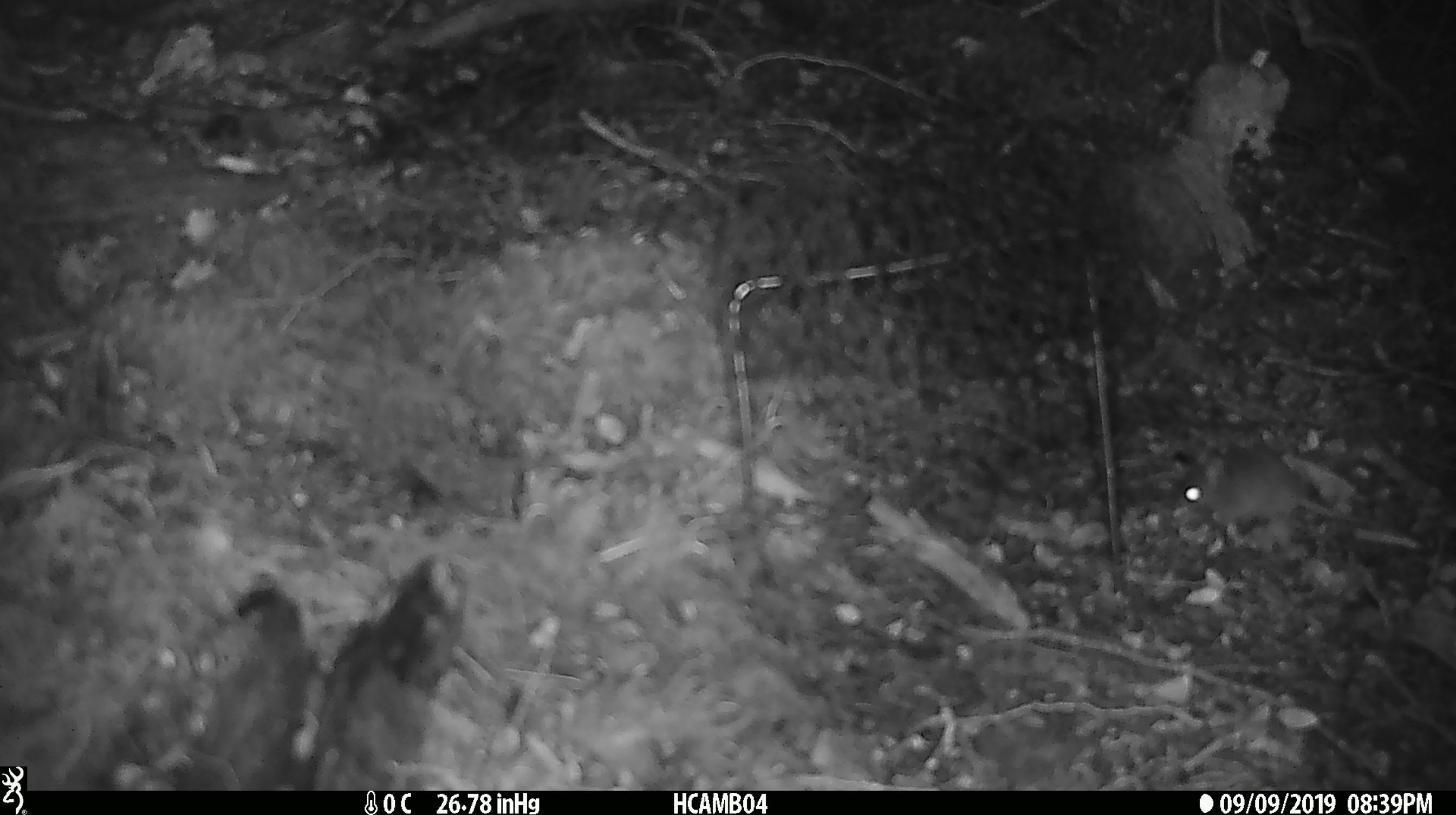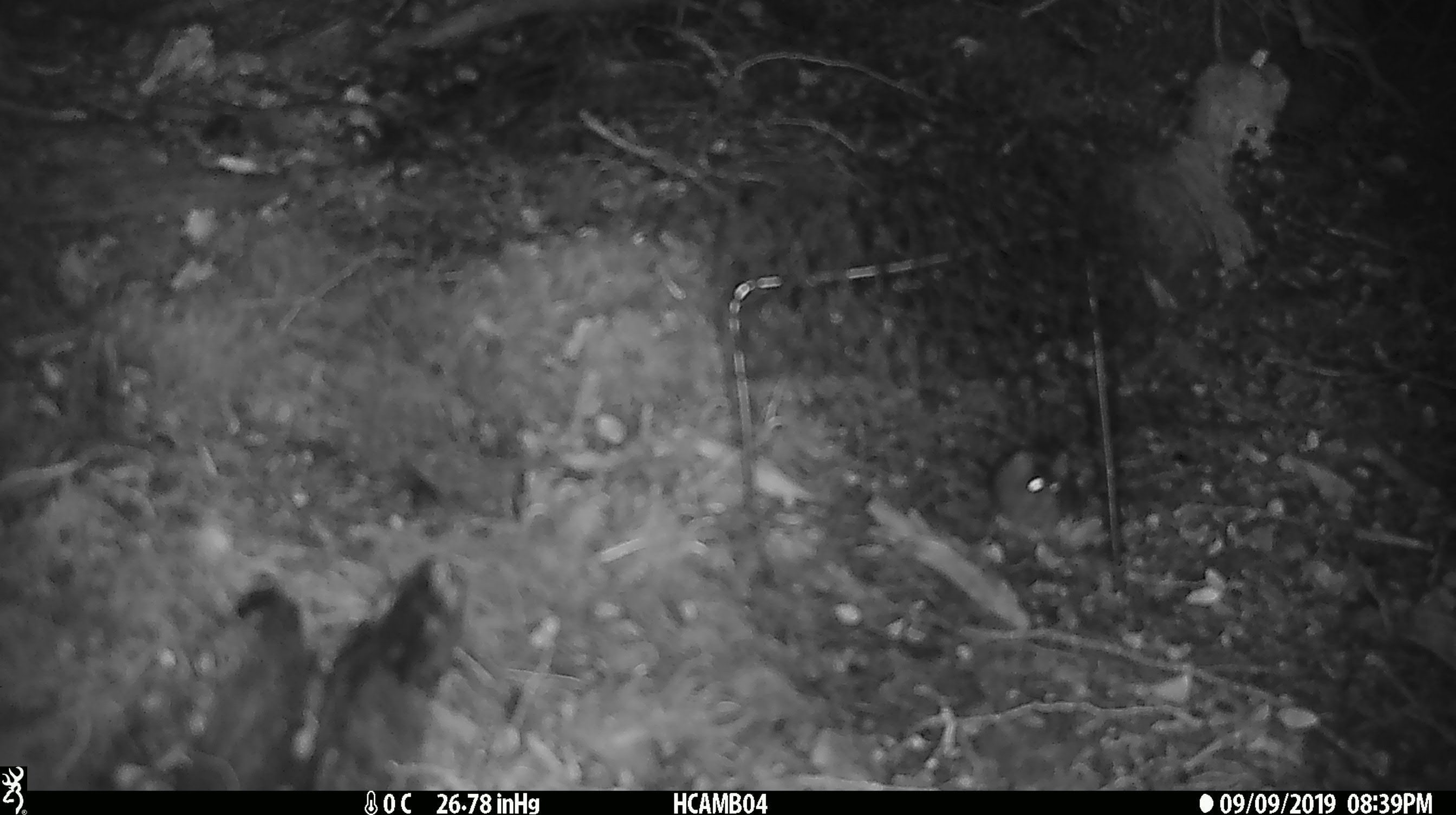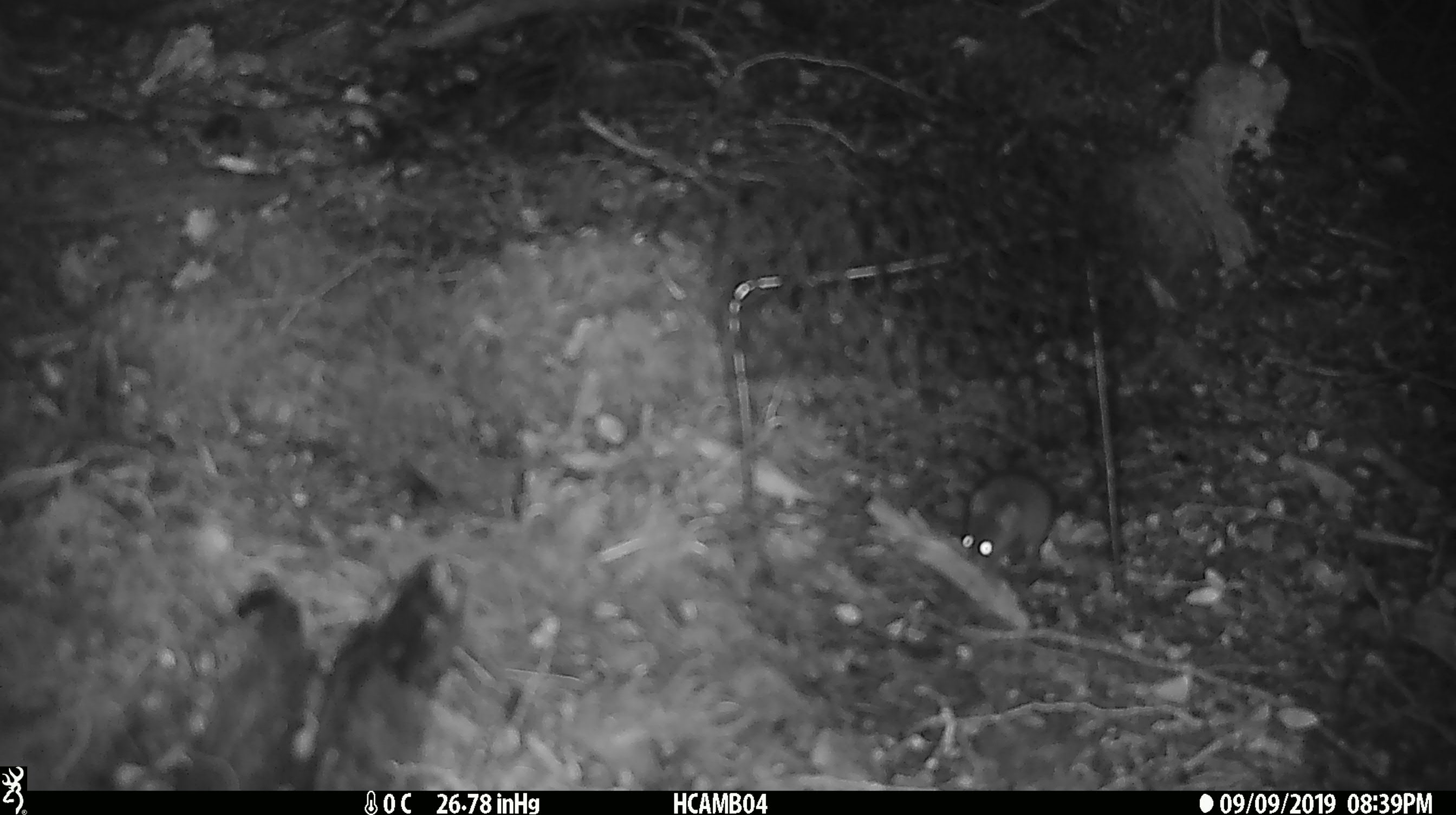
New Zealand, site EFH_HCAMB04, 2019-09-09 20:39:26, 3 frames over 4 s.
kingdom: Animalia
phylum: Chordata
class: Mammalia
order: Rodentia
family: Muridae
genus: Mus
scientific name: Mus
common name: mouse